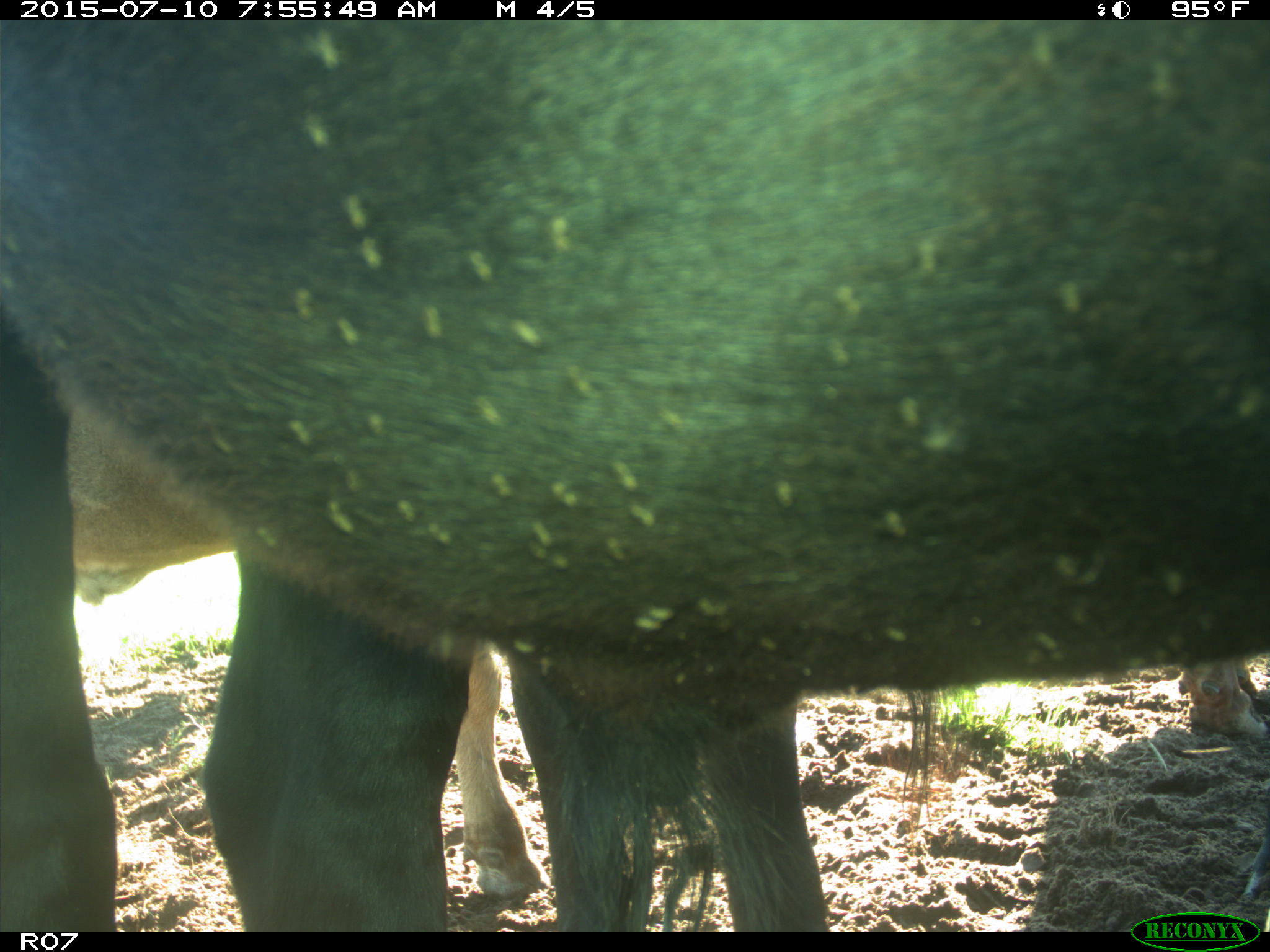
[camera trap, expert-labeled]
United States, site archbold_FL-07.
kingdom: Animalia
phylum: Chordata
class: Mammalia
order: Artiodactyla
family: Bovidae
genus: Bos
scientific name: Bos taurus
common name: domestic cow